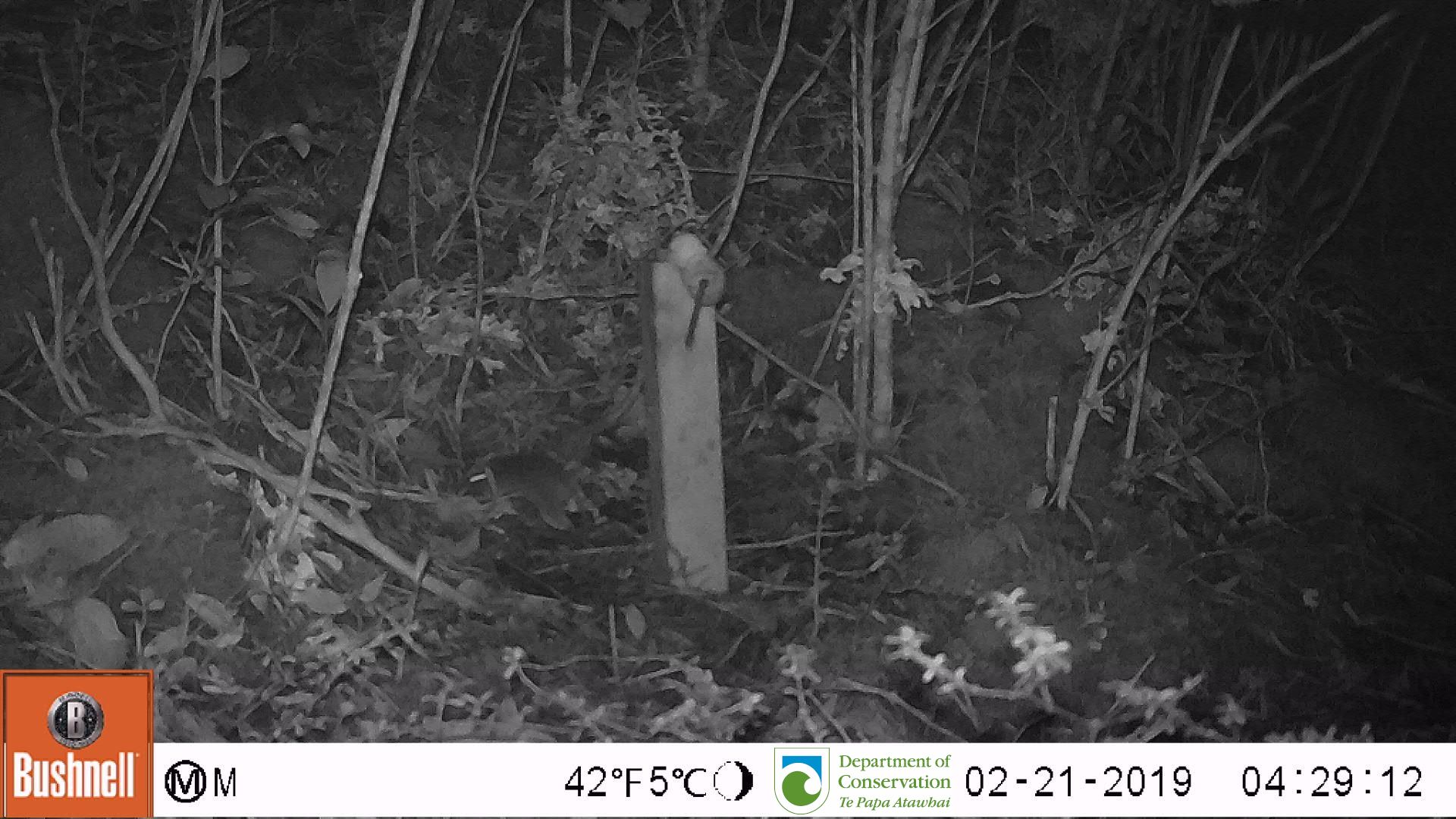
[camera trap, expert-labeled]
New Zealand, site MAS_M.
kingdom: Animalia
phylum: Chordata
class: Mammalia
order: Rodentia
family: Muridae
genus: Mus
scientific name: Mus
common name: mouse